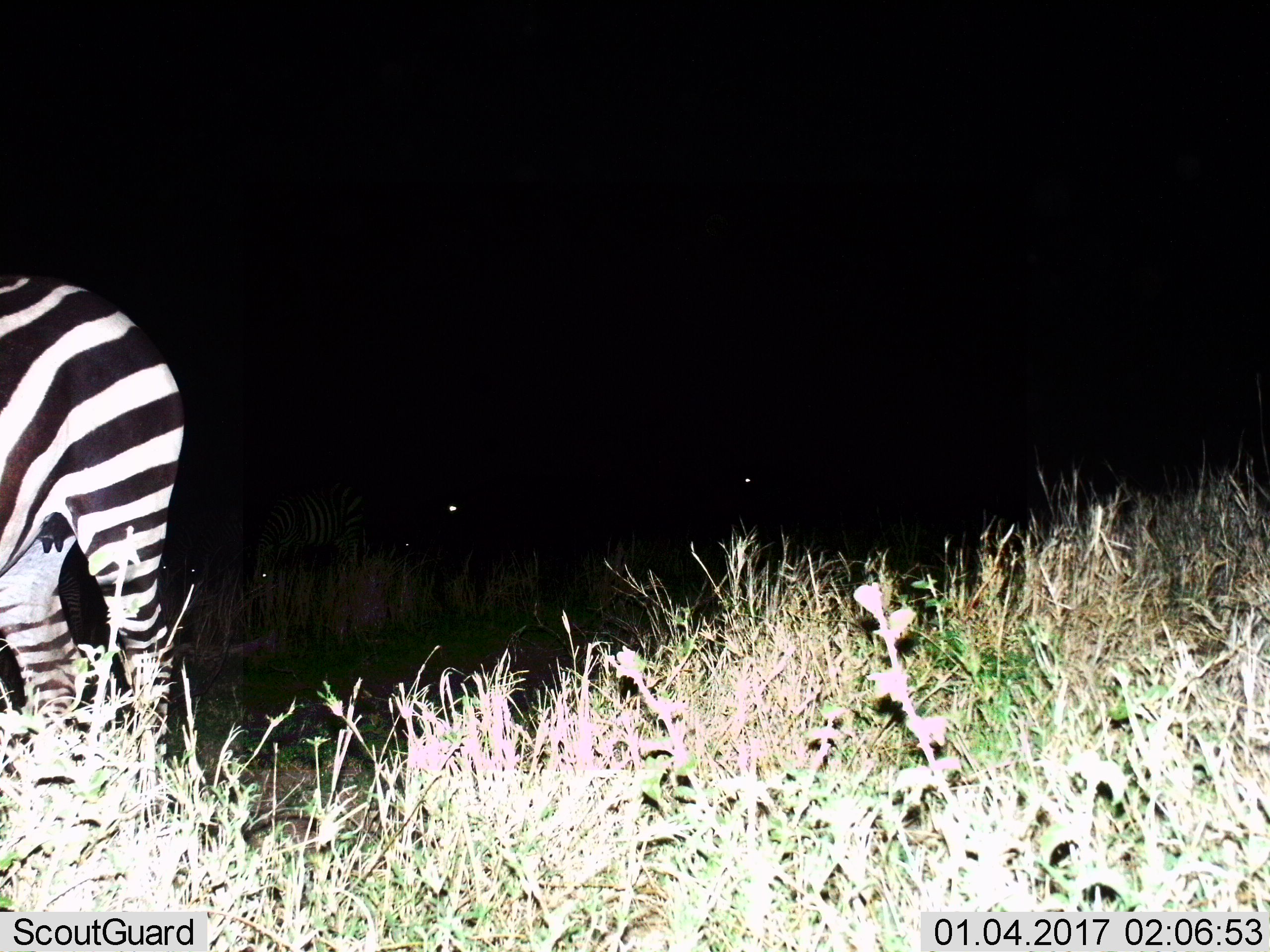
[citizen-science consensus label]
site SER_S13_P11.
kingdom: Animalia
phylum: Chordata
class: Mammalia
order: Perissodactyla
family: Equidae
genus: Equus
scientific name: Equus quagga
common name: plains zebra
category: zebraplains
Zebraplains (plains zebra) (Equus quagga), count 3. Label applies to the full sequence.